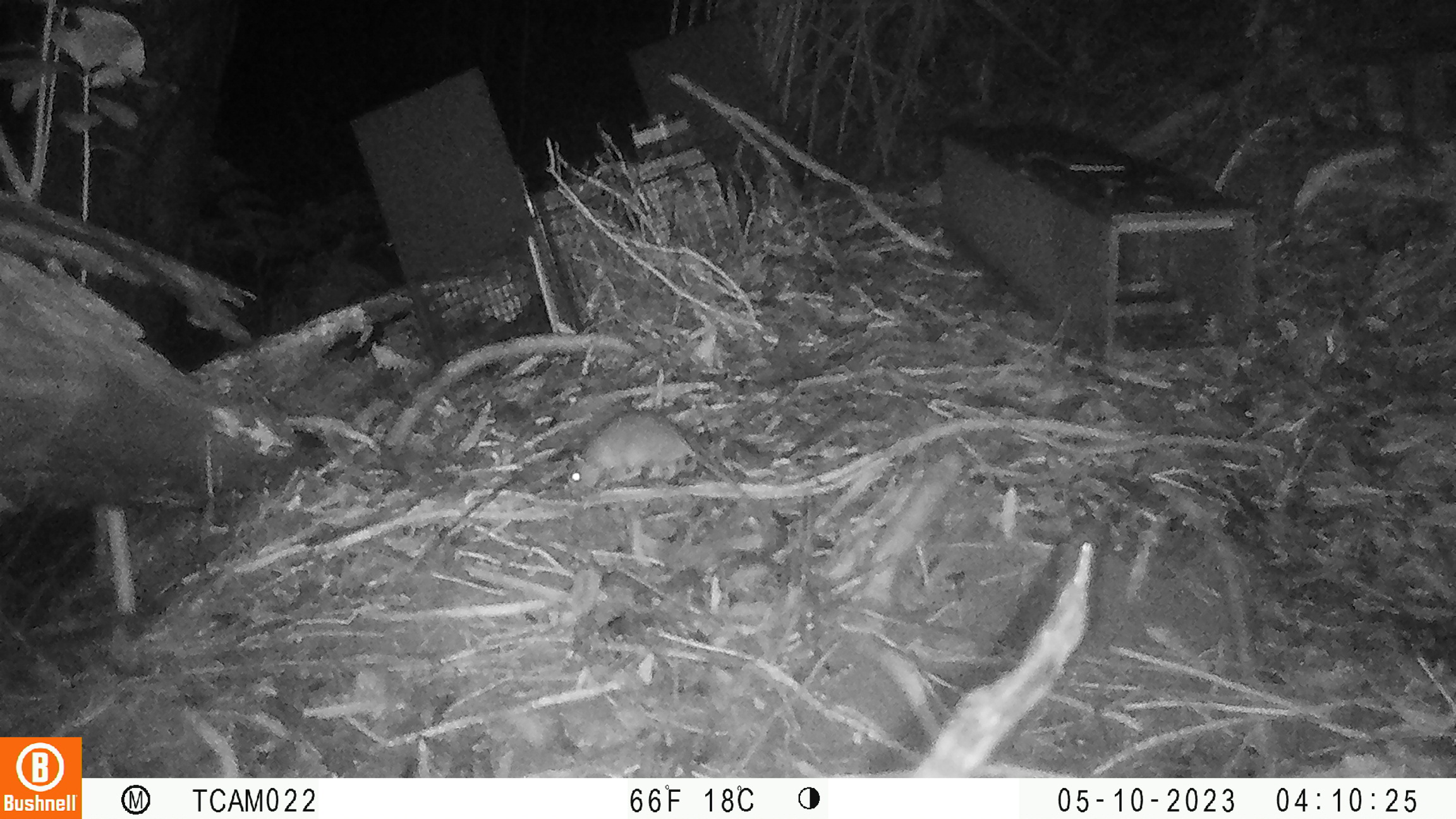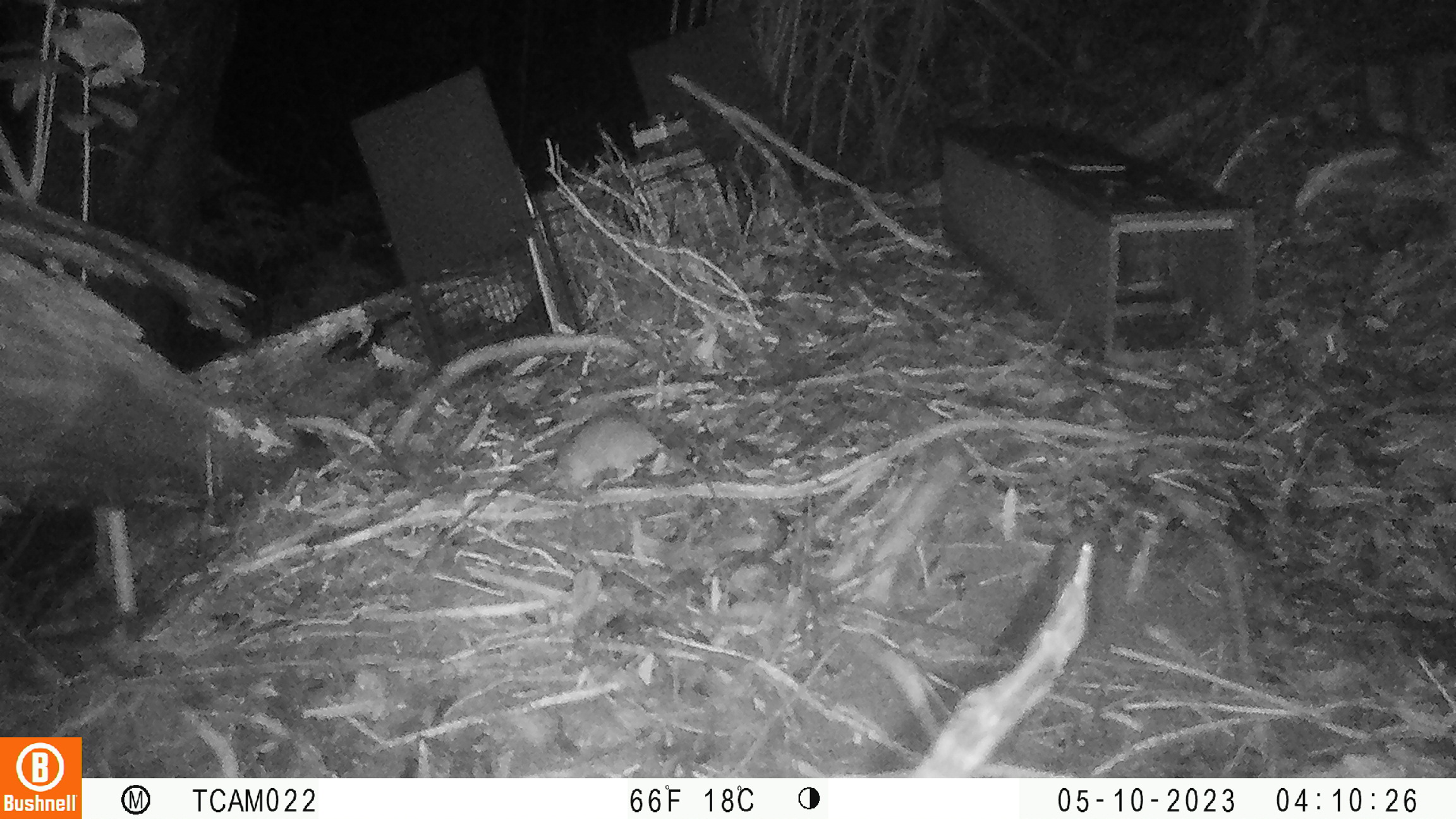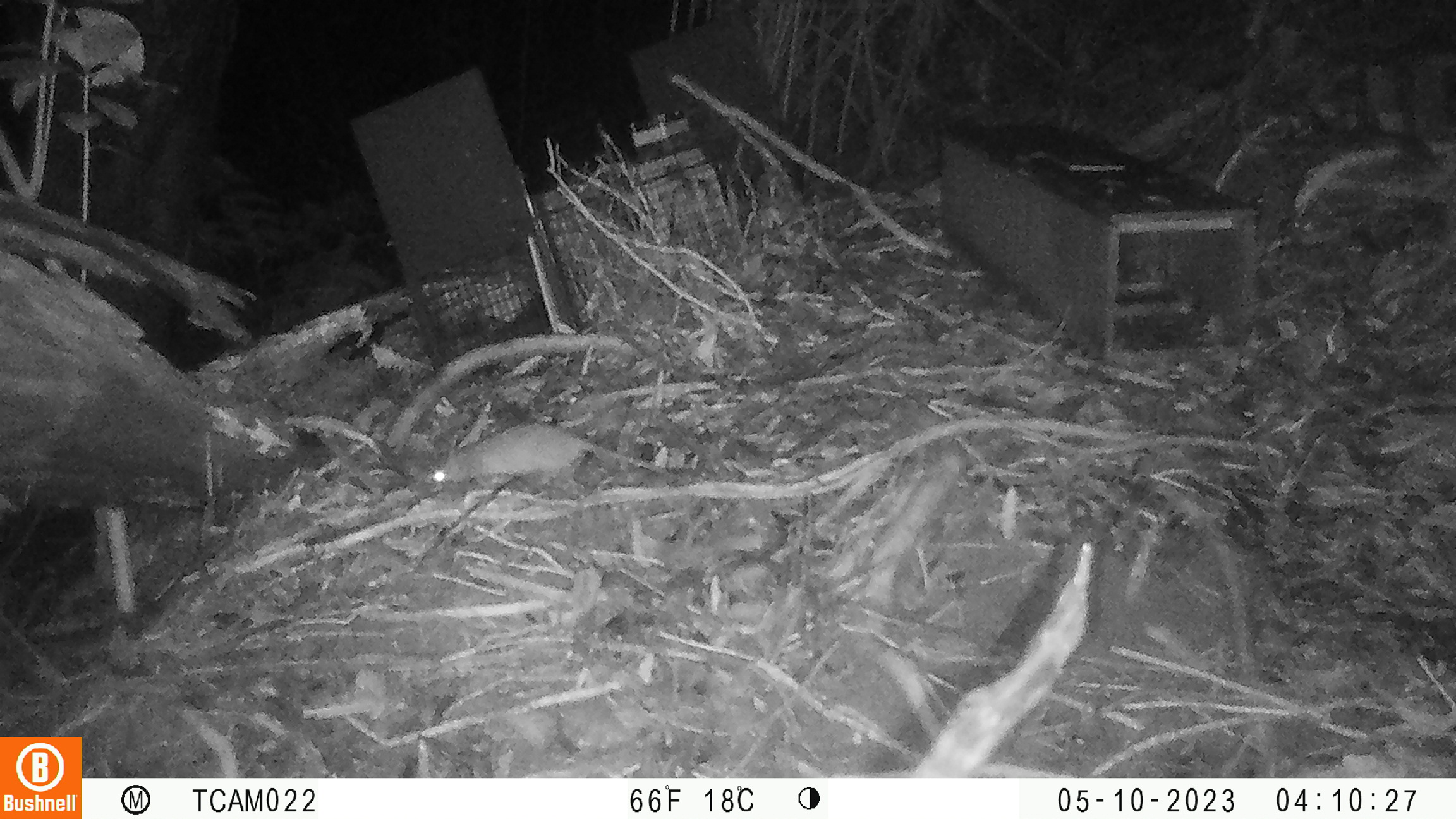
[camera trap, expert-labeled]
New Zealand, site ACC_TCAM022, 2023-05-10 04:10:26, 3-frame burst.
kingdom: Animalia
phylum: Chordata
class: Mammalia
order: Rodentia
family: Muridae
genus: Rattus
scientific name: Rattus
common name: rat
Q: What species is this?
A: Rat (Rattus).